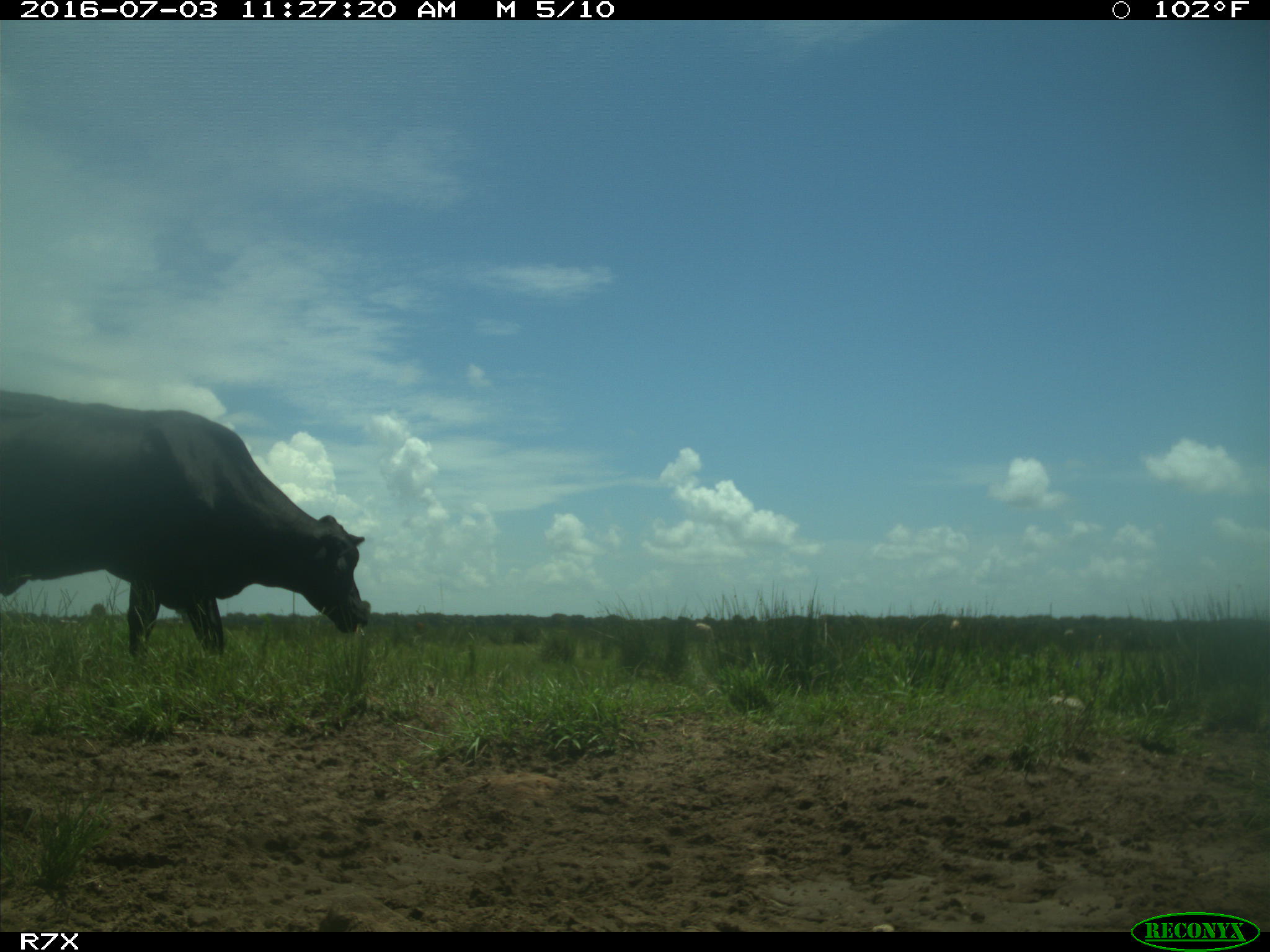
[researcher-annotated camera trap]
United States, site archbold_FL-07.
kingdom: Animalia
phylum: Chordata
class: Mammalia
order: Artiodactyla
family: Bovidae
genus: Bos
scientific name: Bos taurus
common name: domestic cow